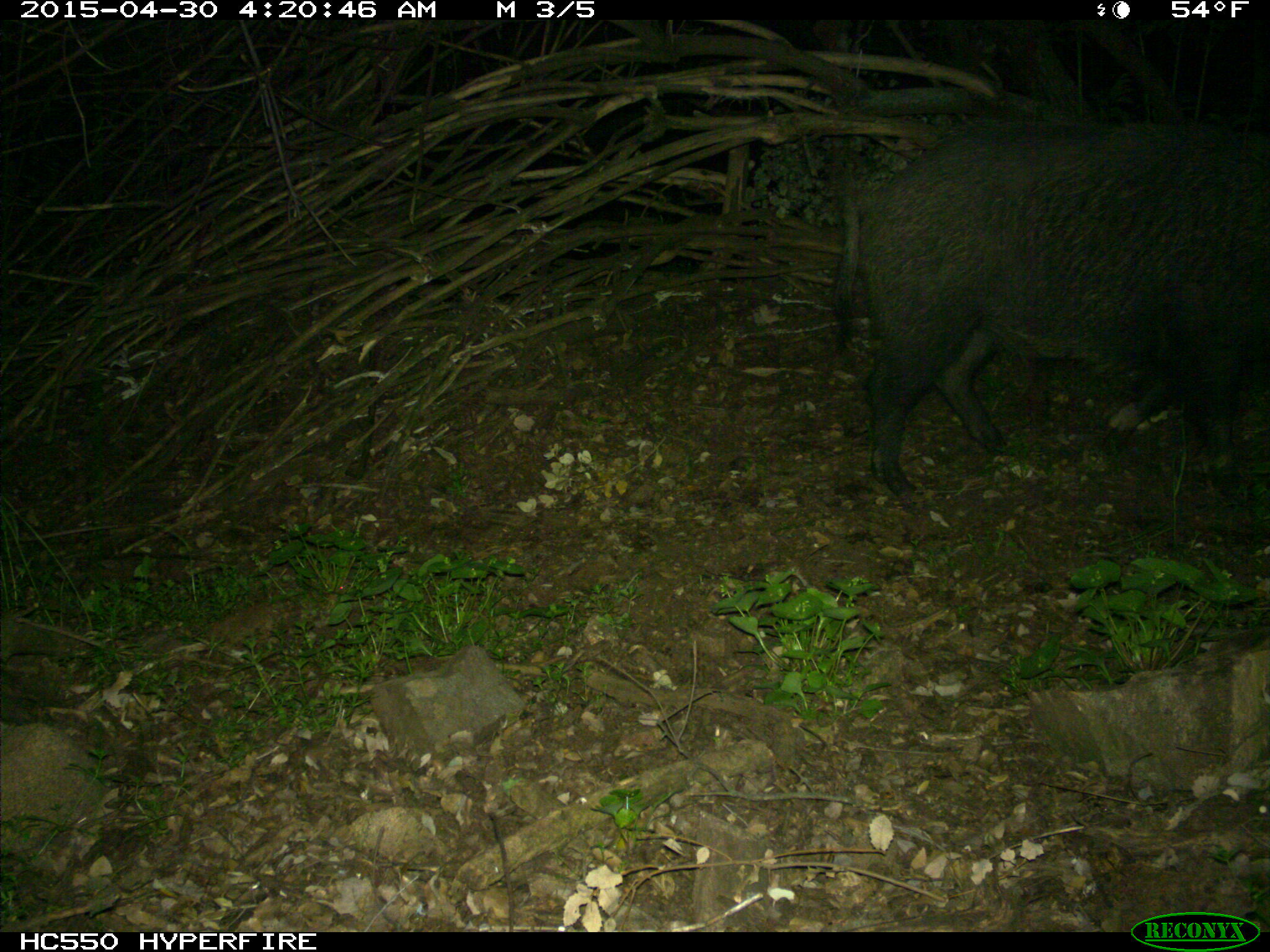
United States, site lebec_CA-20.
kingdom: Animalia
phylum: Chordata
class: Mammalia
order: Artiodactyla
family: Suidae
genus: Sus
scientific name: Sus scrofa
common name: wild boar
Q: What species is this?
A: Sus scrofa (wild boar).